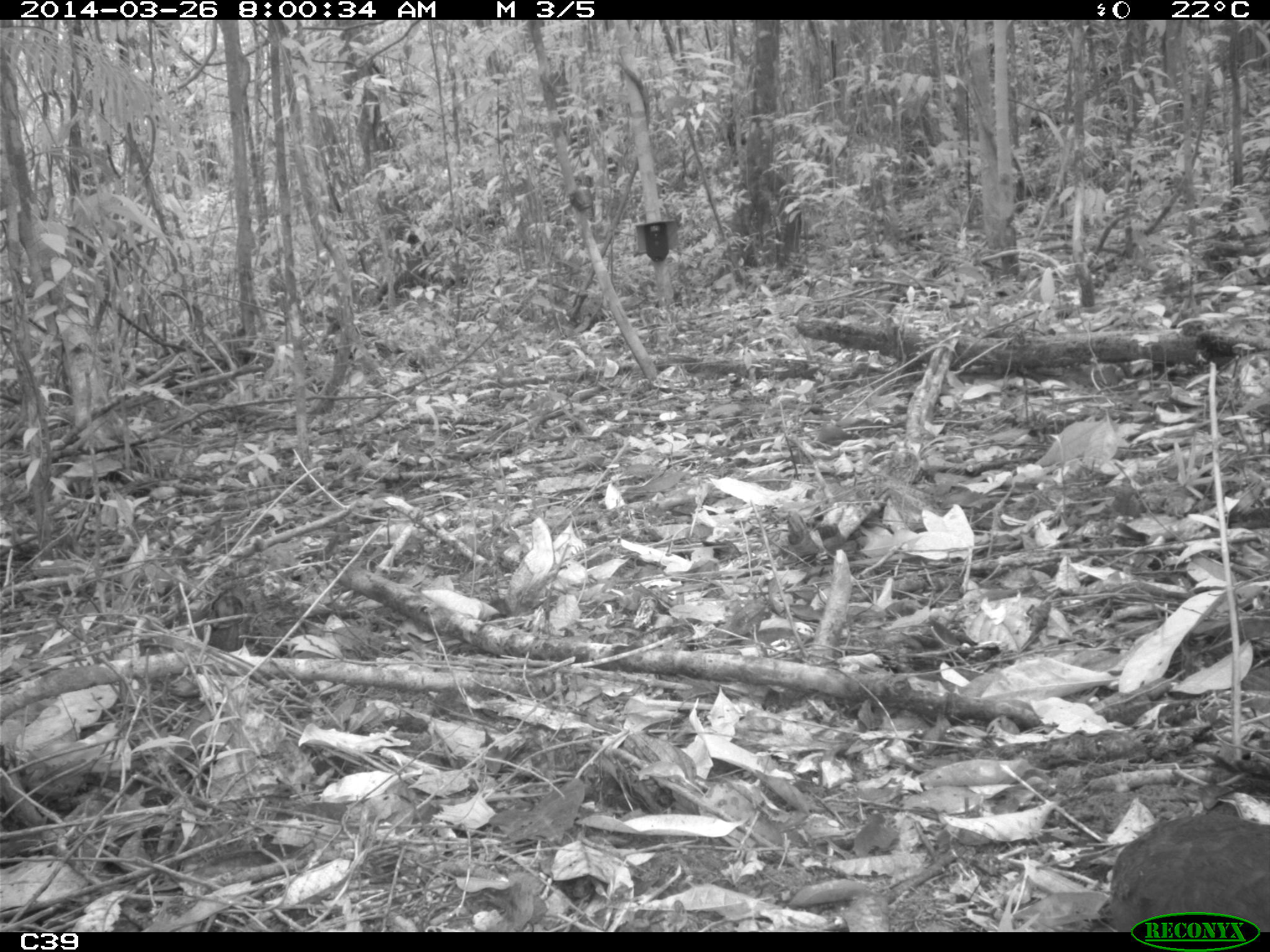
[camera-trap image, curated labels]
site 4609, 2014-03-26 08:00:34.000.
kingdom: Animalia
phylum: Chordata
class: Aves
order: Tinamiformes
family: Tinamidae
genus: Crypturellus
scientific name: Crypturellus soui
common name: little tinamou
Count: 1.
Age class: adult.